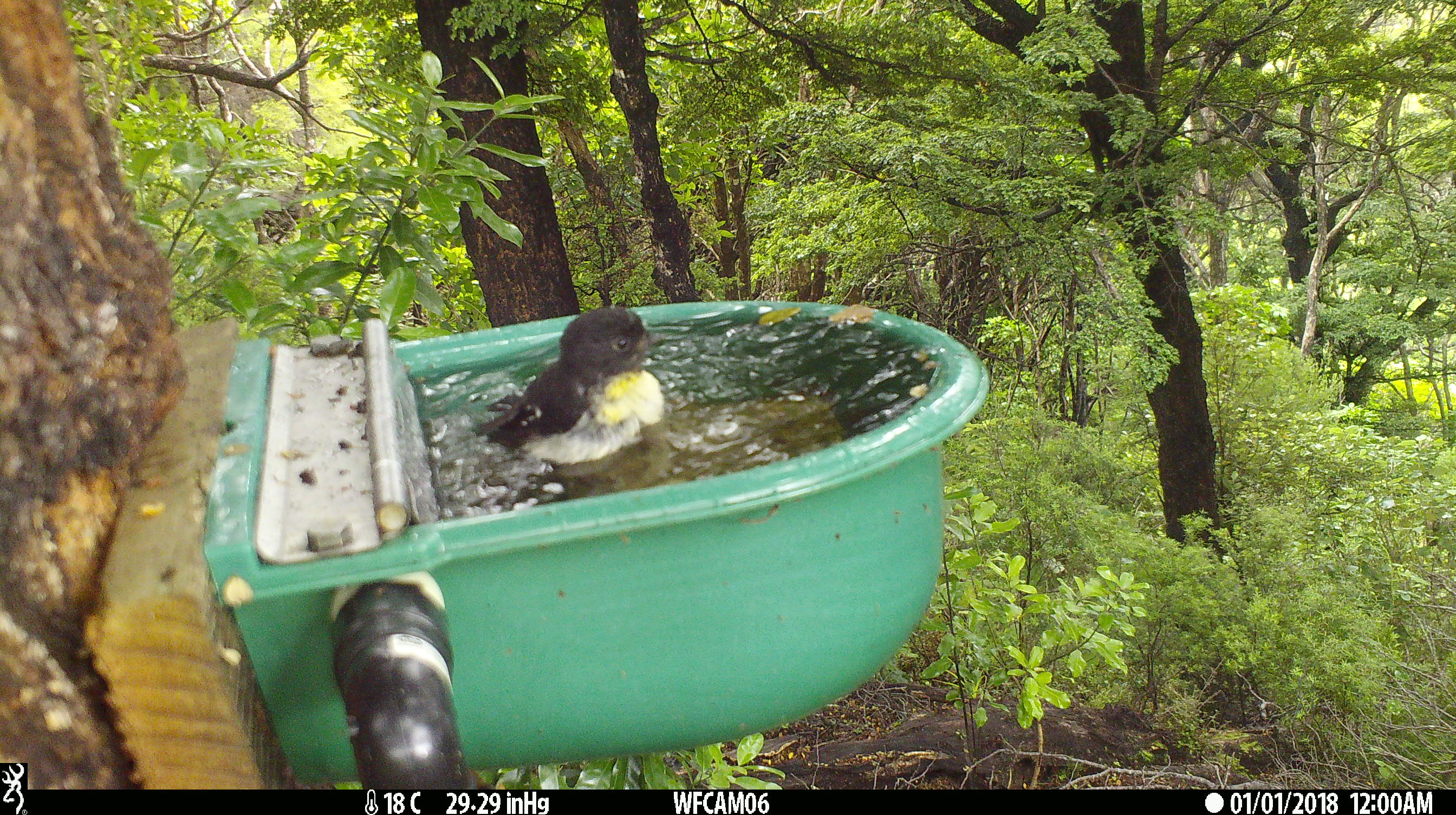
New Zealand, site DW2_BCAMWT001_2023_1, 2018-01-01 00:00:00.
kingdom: Animalia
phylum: Chordata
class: Aves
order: Passeriformes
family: Petroicidae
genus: Petroica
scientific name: Petroica macrocephala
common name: tomtit